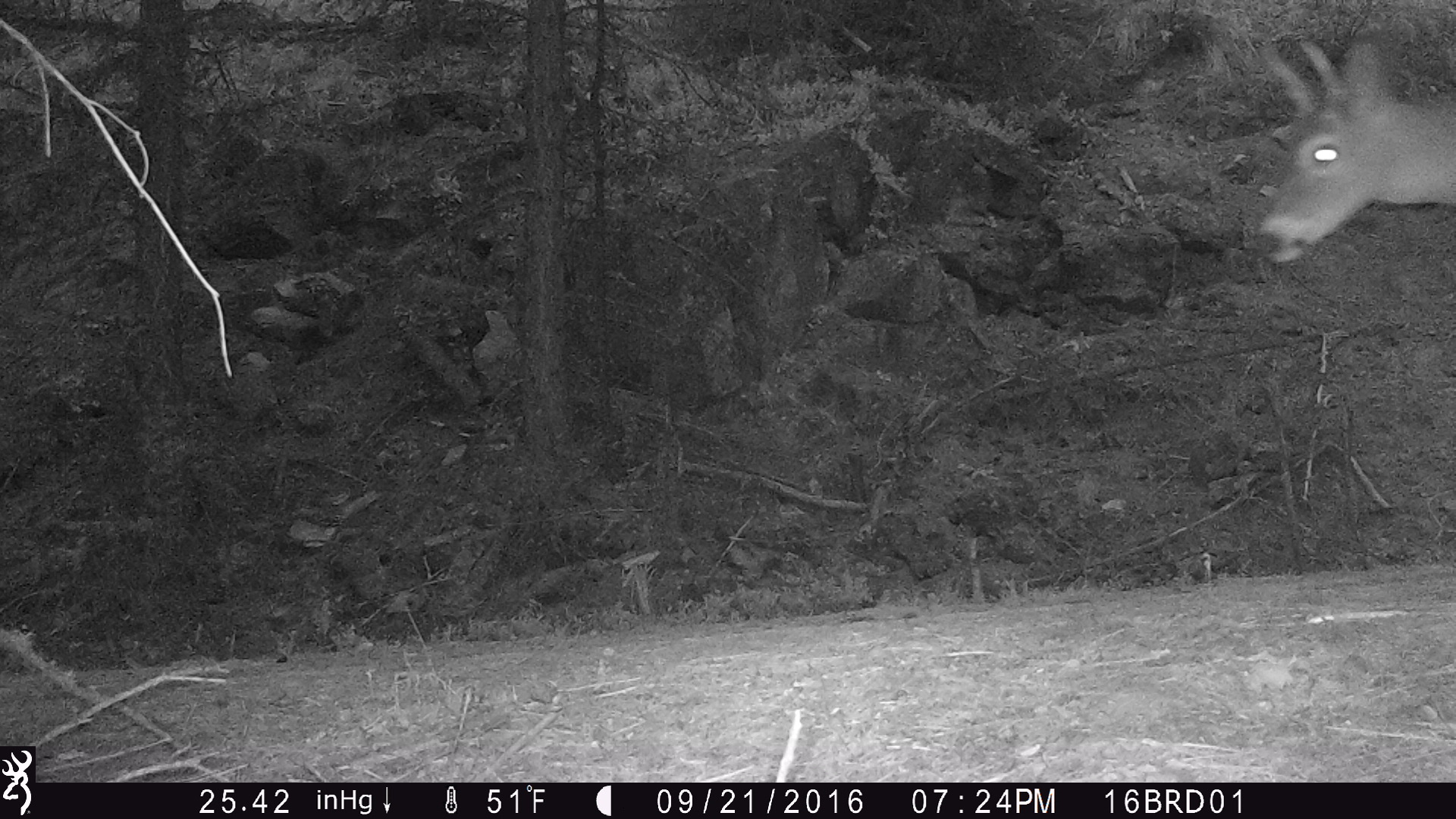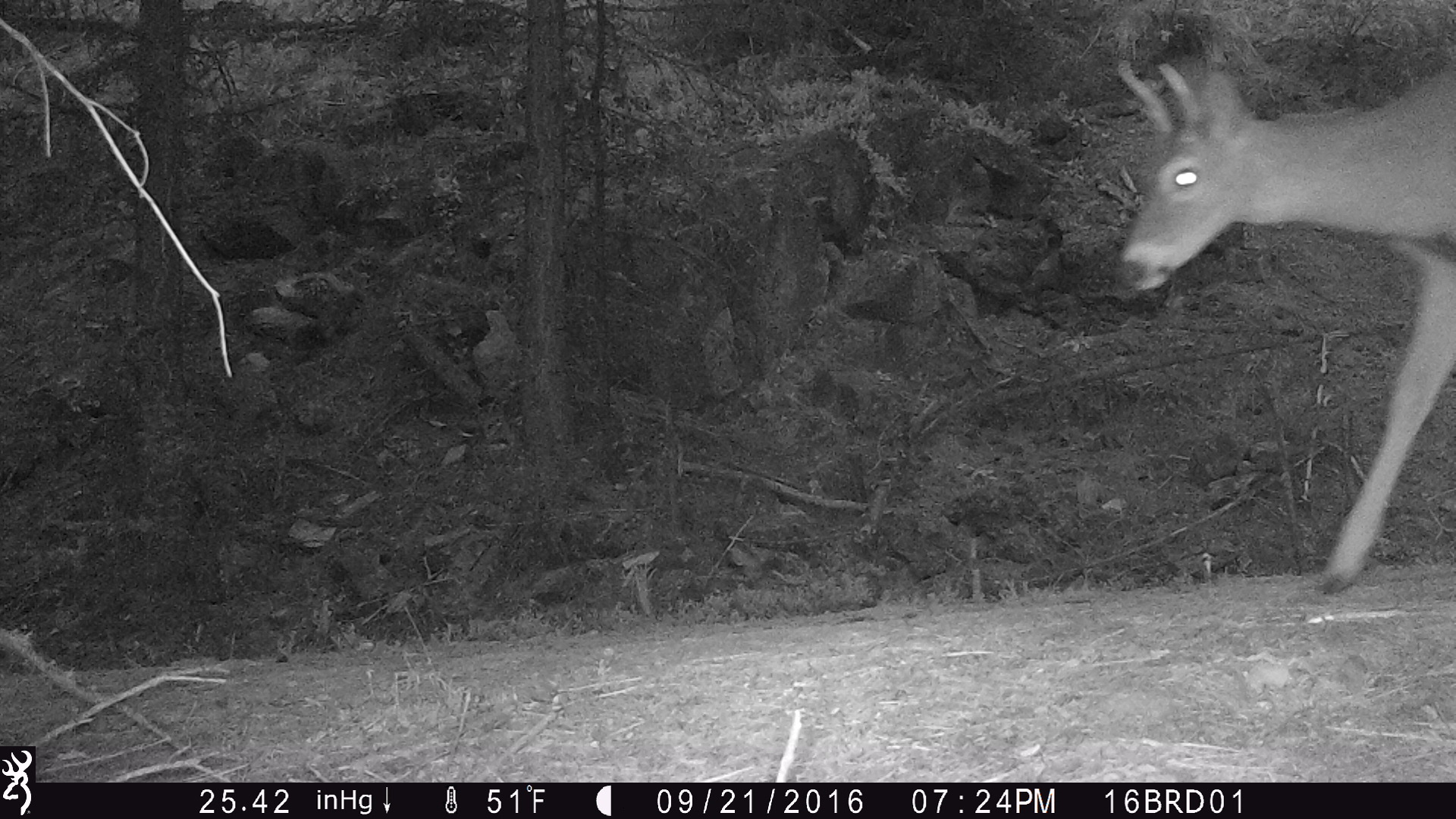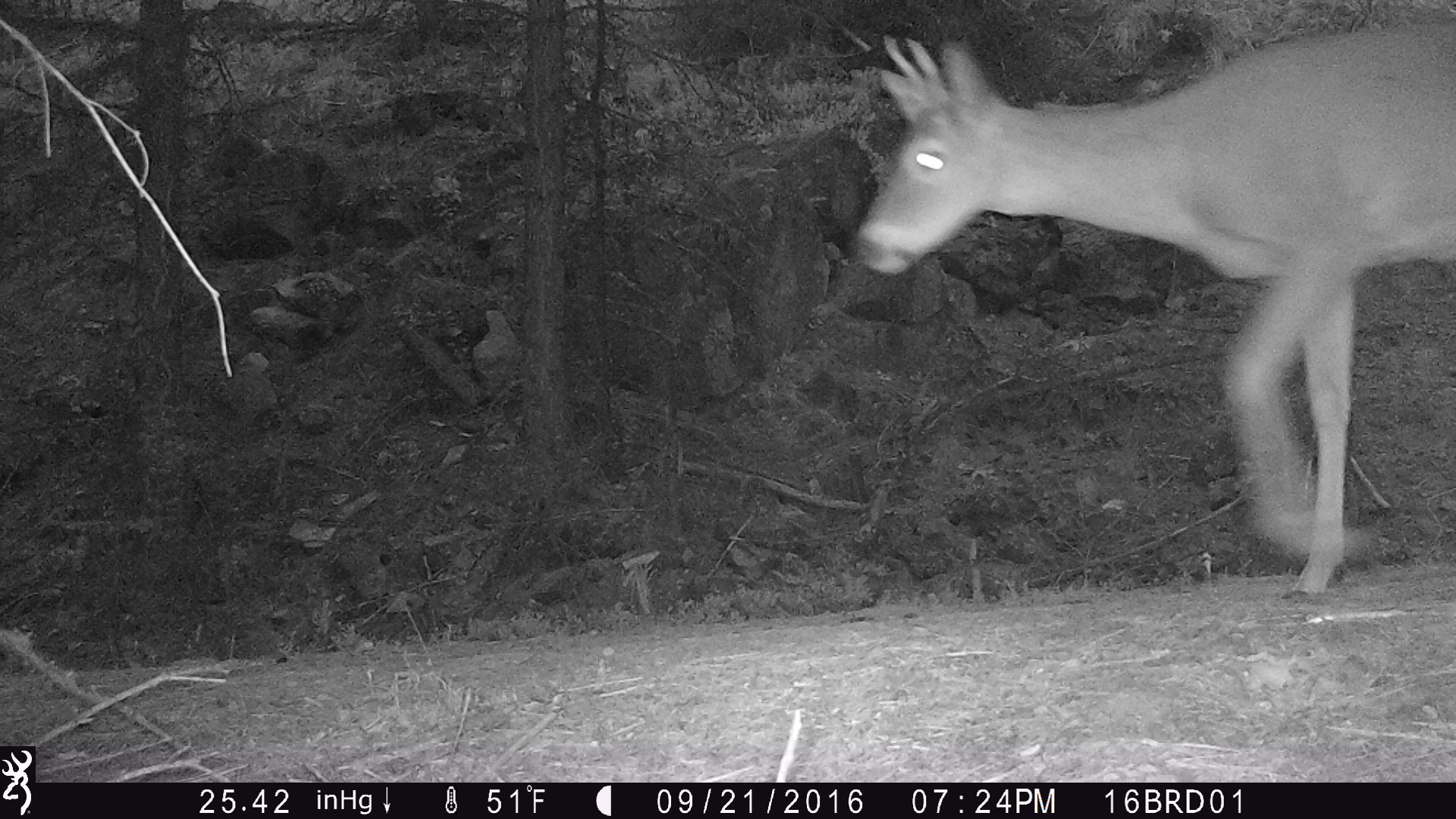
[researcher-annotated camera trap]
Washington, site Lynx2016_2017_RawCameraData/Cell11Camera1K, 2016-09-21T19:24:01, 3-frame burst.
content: unidentified animal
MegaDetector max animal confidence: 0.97